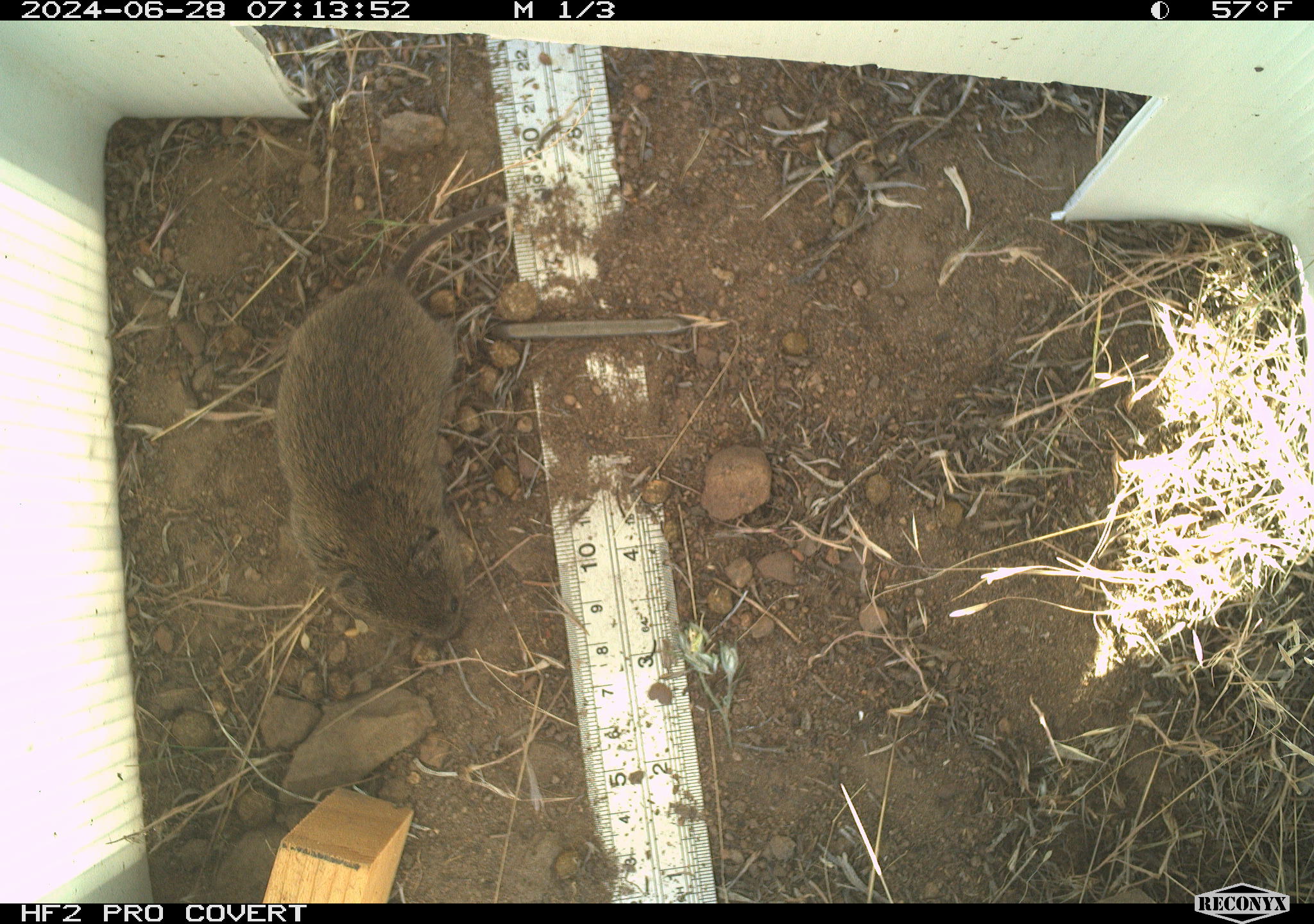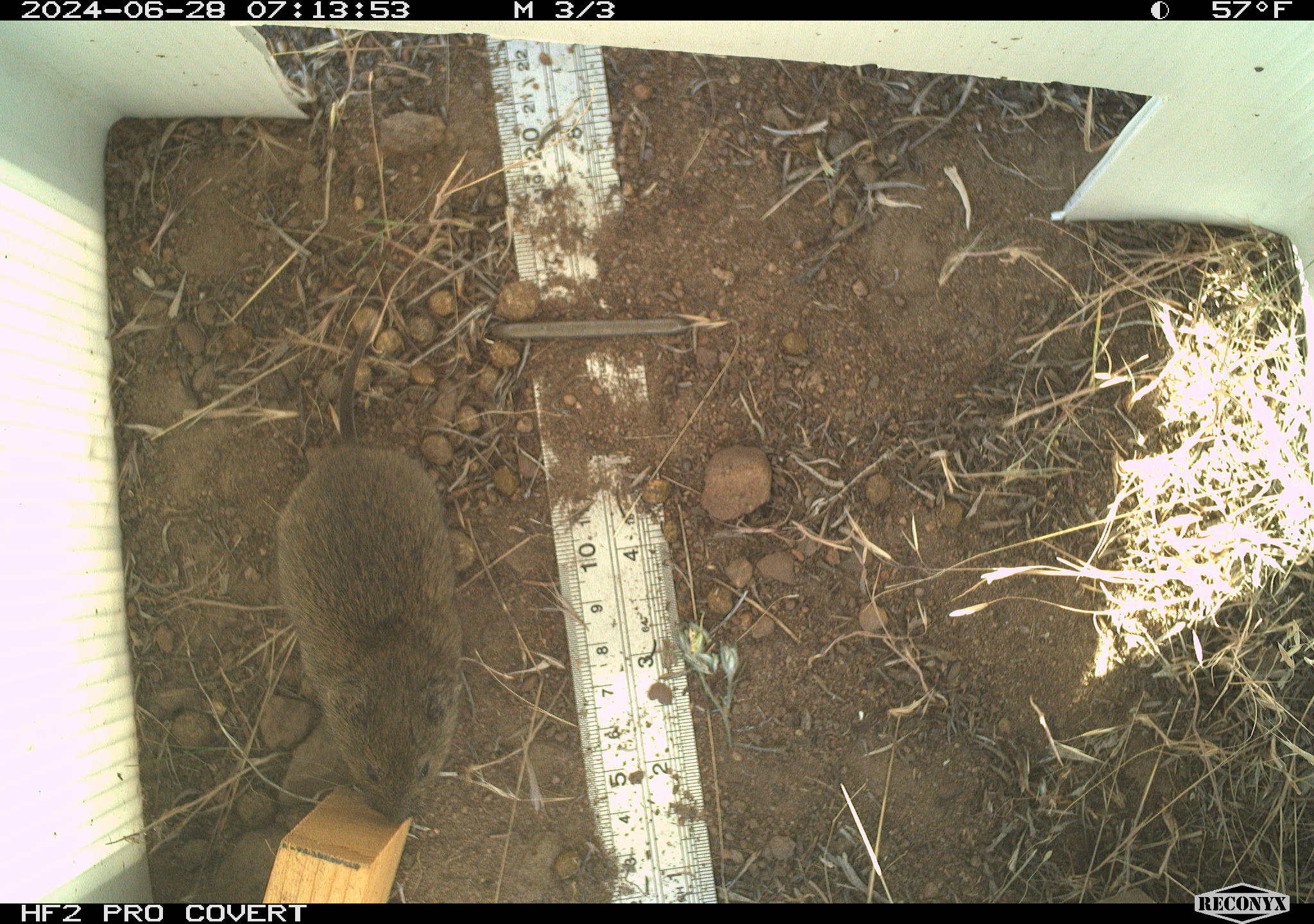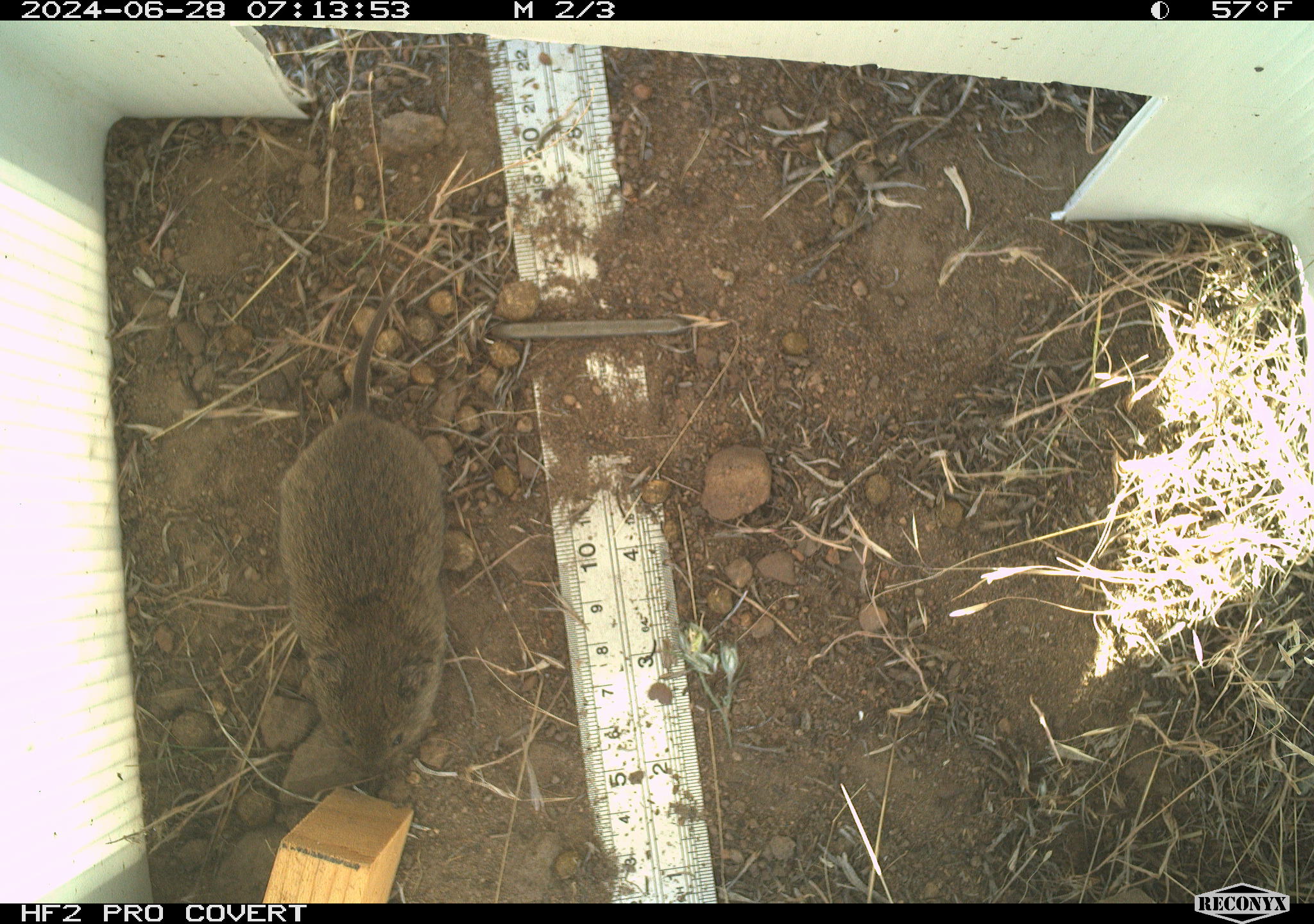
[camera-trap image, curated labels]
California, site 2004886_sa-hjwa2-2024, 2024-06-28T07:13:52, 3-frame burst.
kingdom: Animalia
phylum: Chordata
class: Mammalia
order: Rodentia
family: Cricetidae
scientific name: Cricetidae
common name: hamsters, voles, lemmings, and allies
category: cricetidae family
Cricetidae family (hamsters, voles, lemmings, and allies) (Cricetidae).